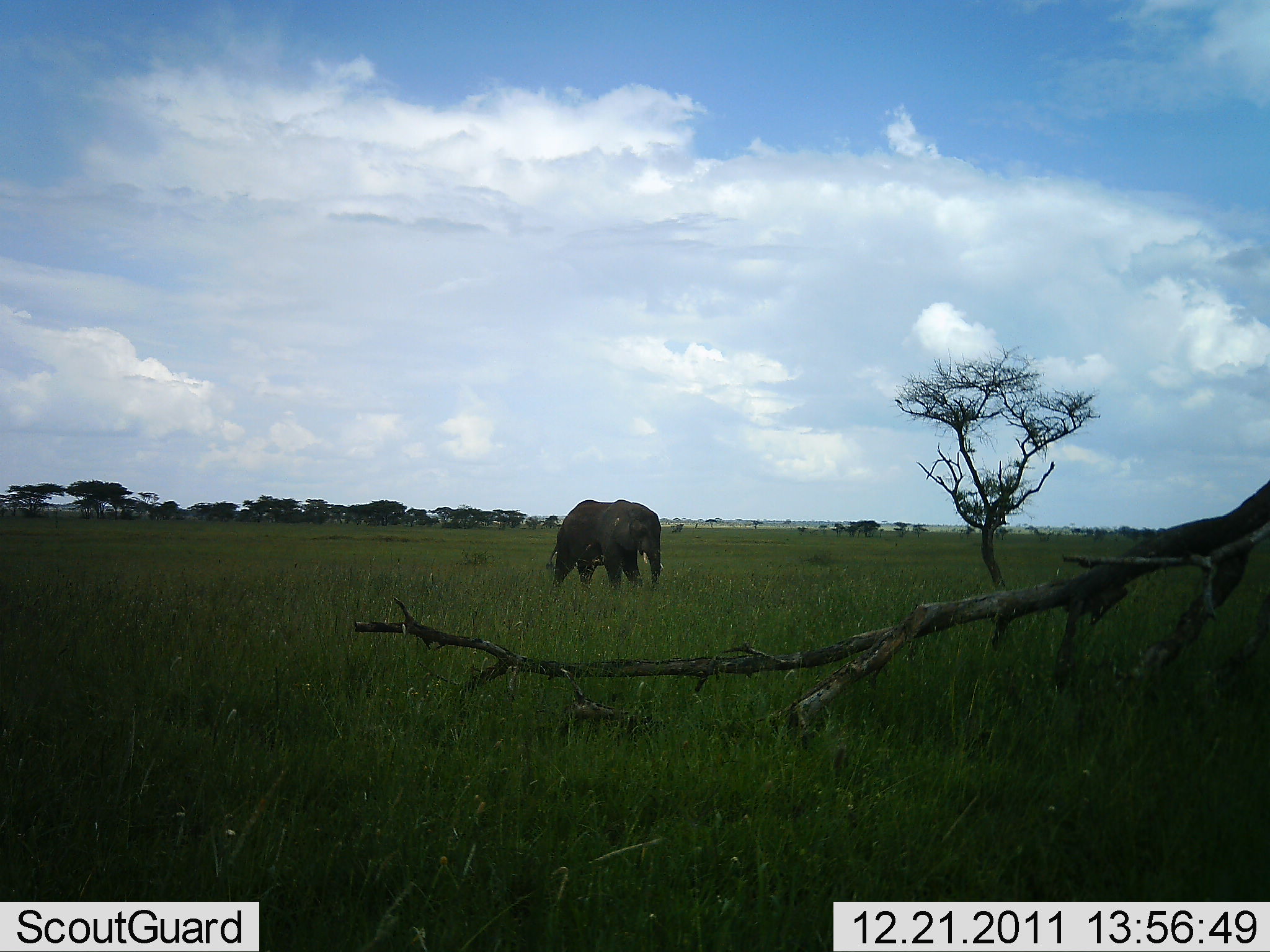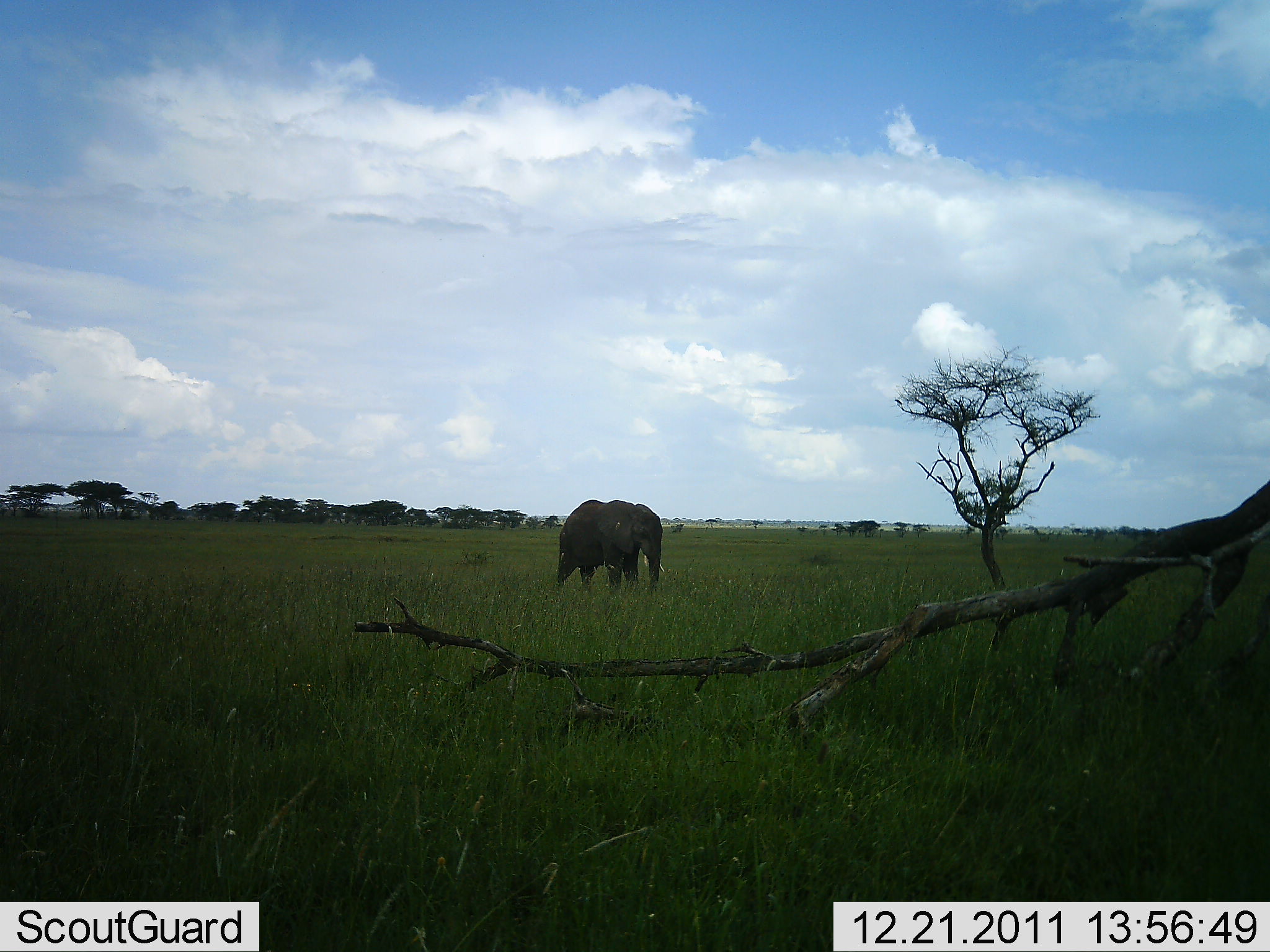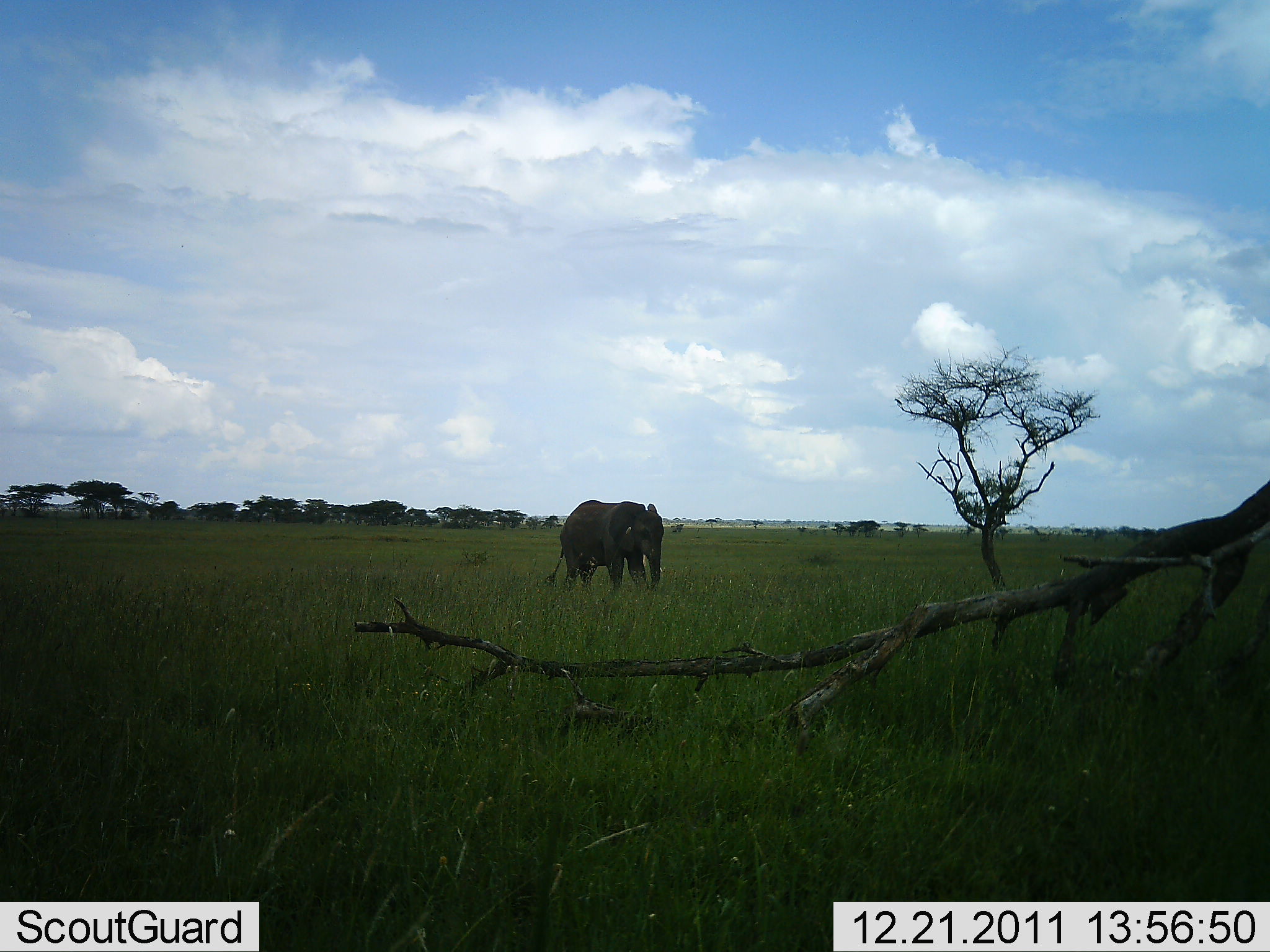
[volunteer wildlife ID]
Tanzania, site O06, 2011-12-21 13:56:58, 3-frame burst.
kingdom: Animalia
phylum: Chordata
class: Mammalia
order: Proboscidea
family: Elephantidae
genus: Loxodonta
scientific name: Loxodonta africana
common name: african bush elephant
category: elephant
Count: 1.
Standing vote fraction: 69%.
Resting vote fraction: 0%.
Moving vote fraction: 23%.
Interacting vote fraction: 0%.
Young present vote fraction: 15%.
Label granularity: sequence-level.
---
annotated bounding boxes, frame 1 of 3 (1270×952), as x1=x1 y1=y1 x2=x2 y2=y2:
animal: x1=545 y1=498 x2=664 y2=594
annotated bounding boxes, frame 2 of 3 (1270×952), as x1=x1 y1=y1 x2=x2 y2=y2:
animal: x1=555 y1=498 x2=665 y2=594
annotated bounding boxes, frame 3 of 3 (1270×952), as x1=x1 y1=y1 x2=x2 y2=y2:
animal: x1=544 y1=499 x2=663 y2=597